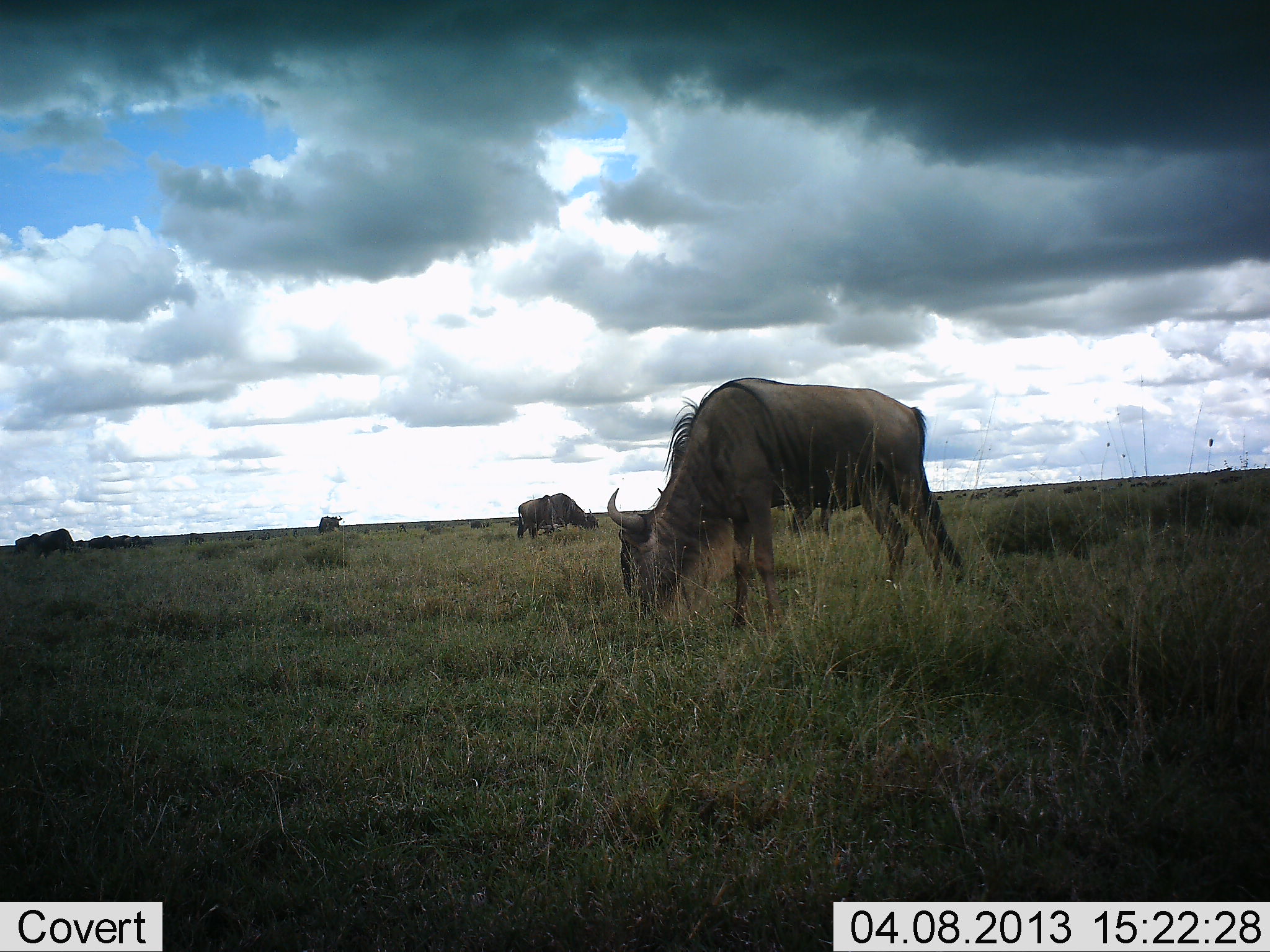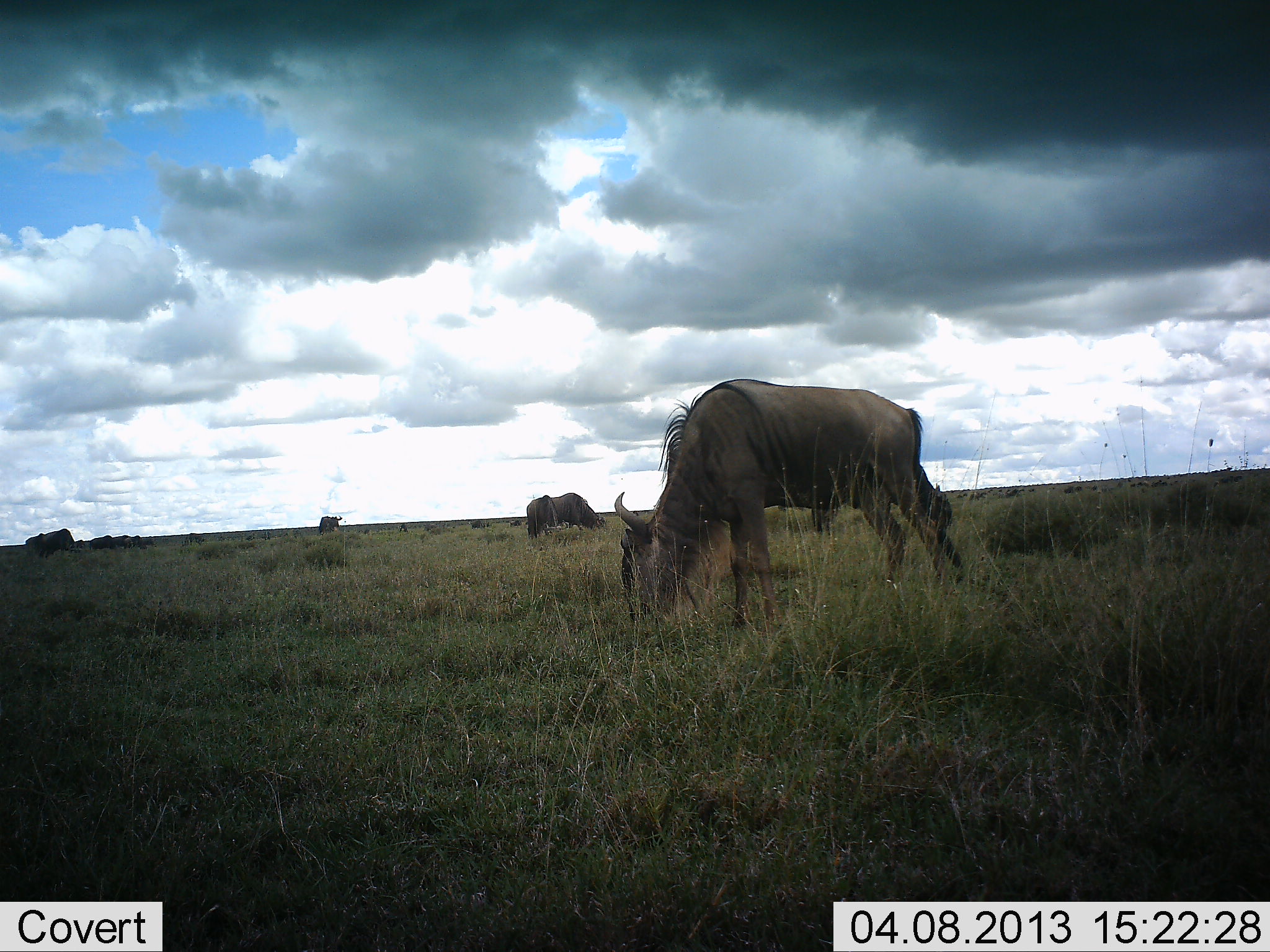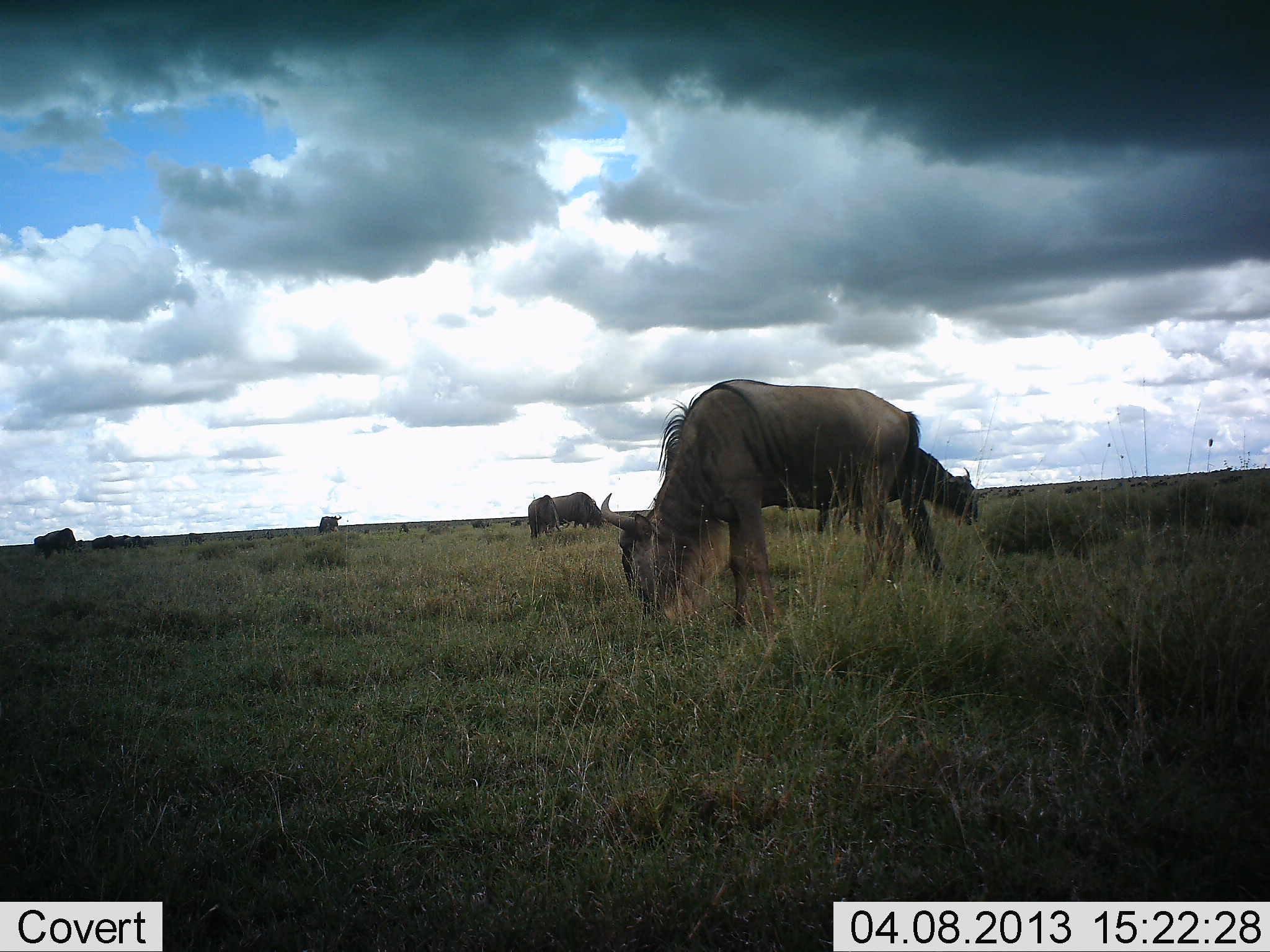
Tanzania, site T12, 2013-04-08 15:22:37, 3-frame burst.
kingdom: Animalia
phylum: Chordata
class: Mammalia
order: Artiodactyla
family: Bovidae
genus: Connochaetes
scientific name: Connochaetes taurinus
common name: blue wildebeest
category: wildebeest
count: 8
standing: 29%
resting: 0%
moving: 10%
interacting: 0%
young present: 0%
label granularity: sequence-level